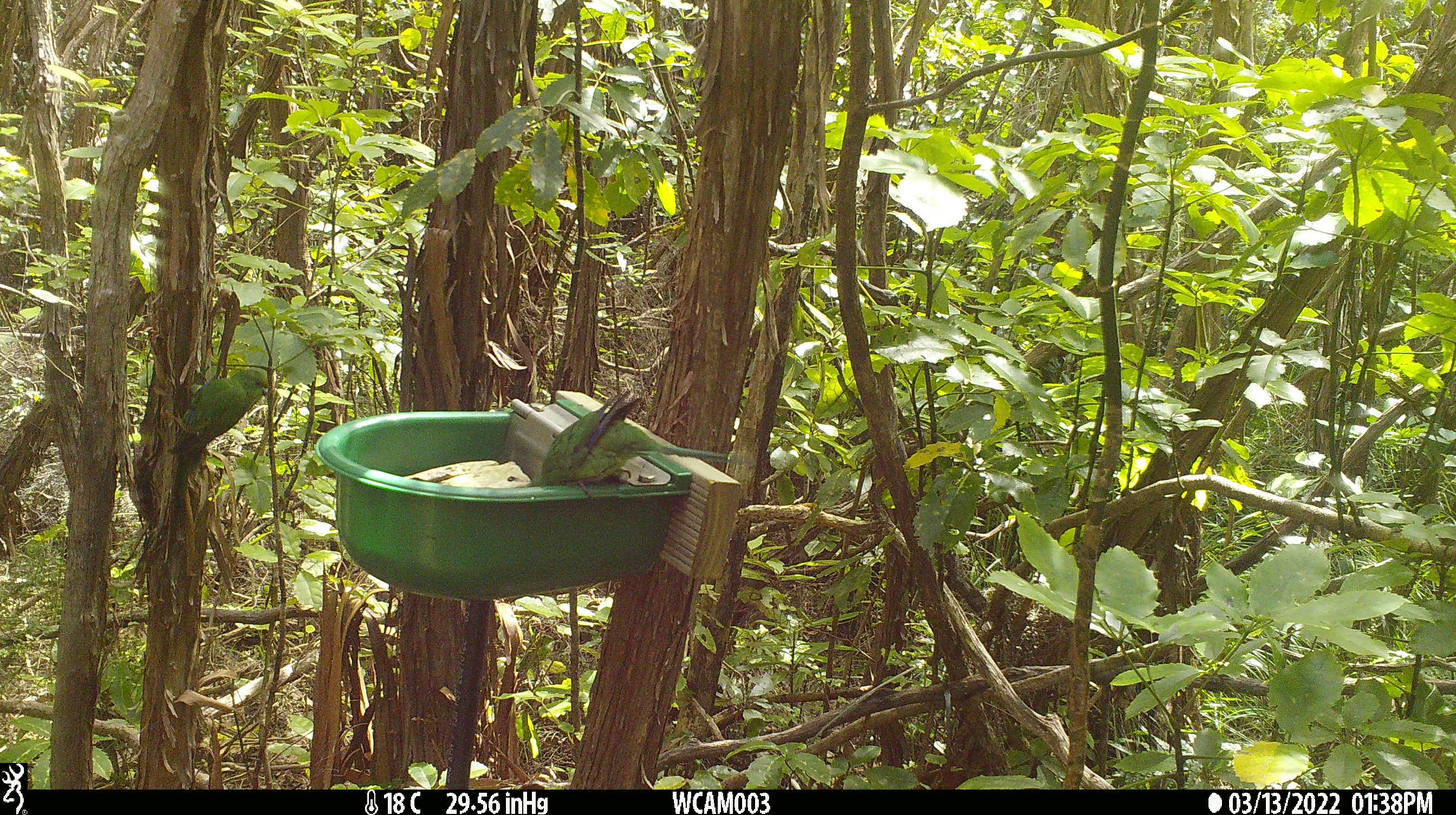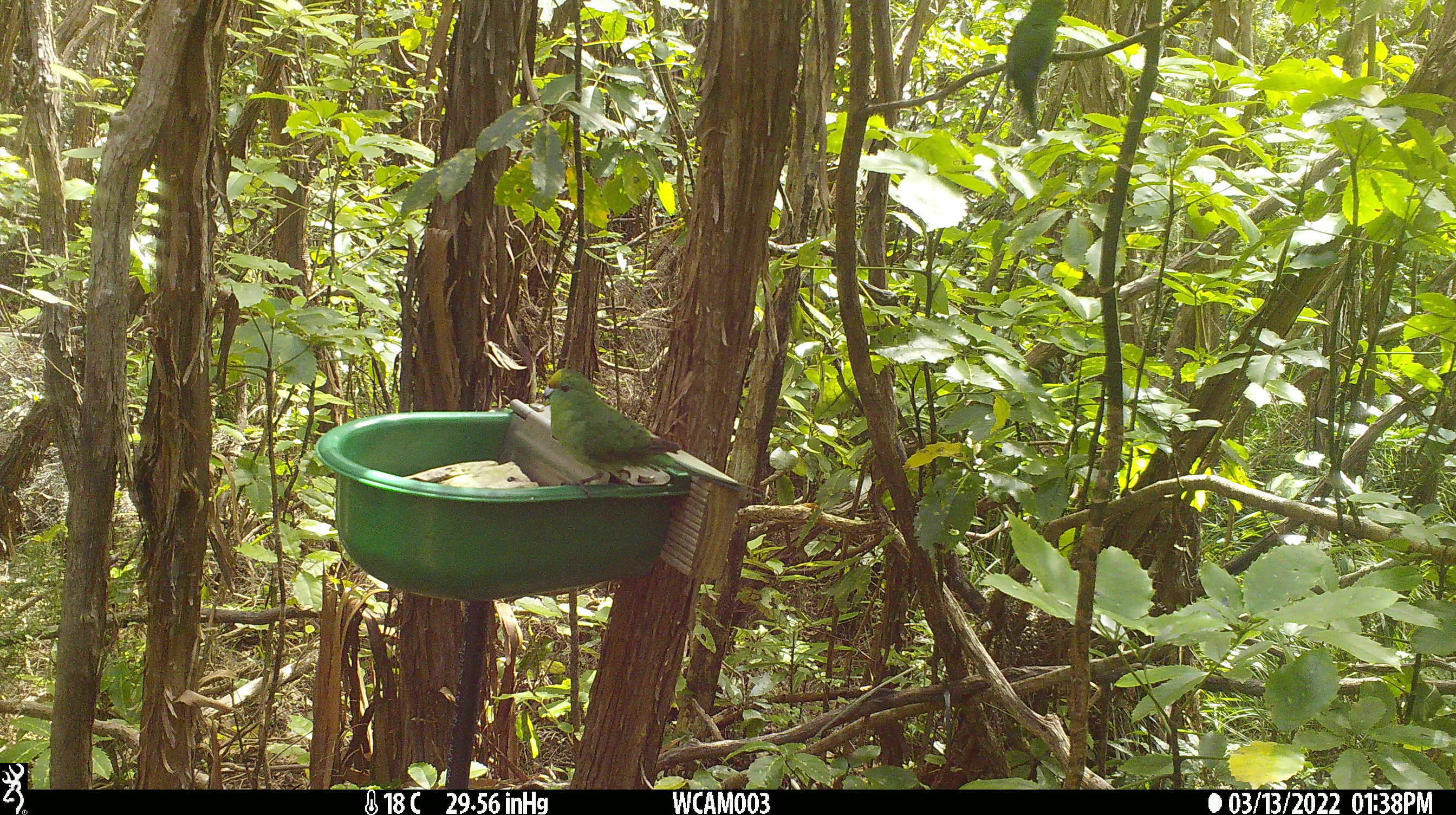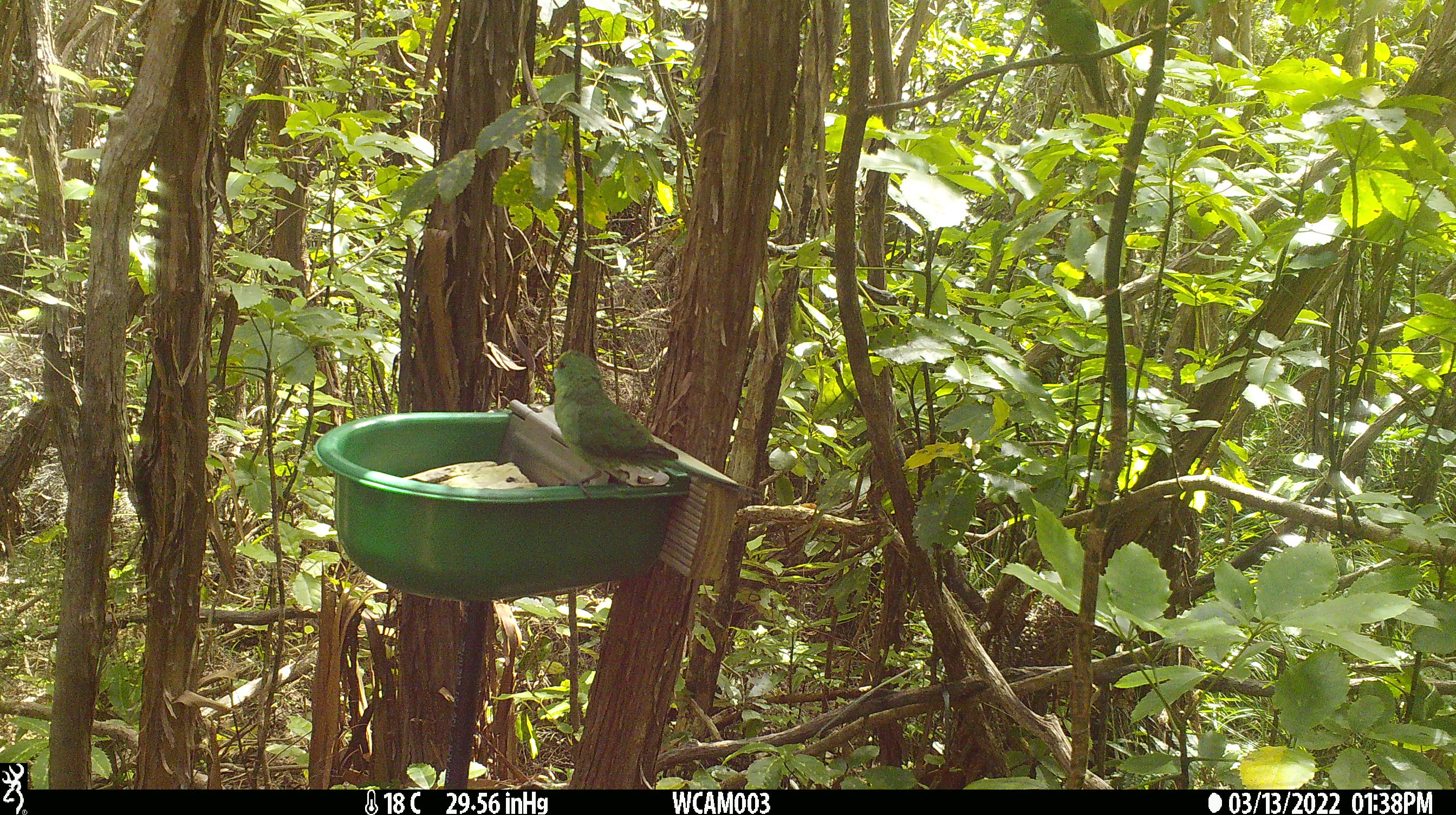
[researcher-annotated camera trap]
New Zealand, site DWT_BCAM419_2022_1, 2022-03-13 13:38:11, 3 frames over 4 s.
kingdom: Animalia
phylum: Chordata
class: Aves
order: Psittaciformes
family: Psittaculidae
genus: Cyanoramphus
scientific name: Cyanoramphus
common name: parakeet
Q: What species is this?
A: Parakeet (Cyanoramphus).